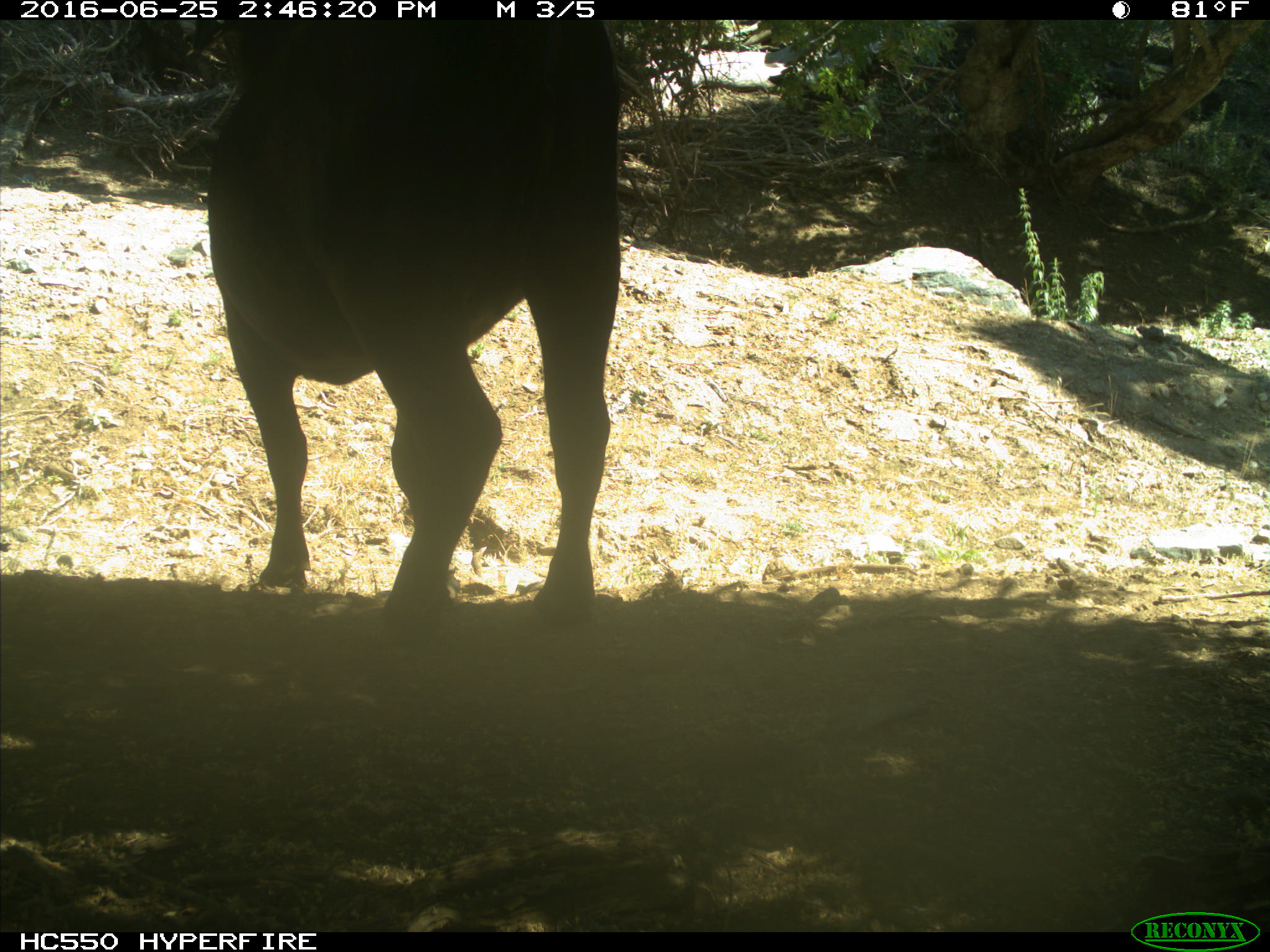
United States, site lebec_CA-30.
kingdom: Animalia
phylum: Chordata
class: Mammalia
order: Artiodactyla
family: Bovidae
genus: Bos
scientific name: Bos taurus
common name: domestic cow